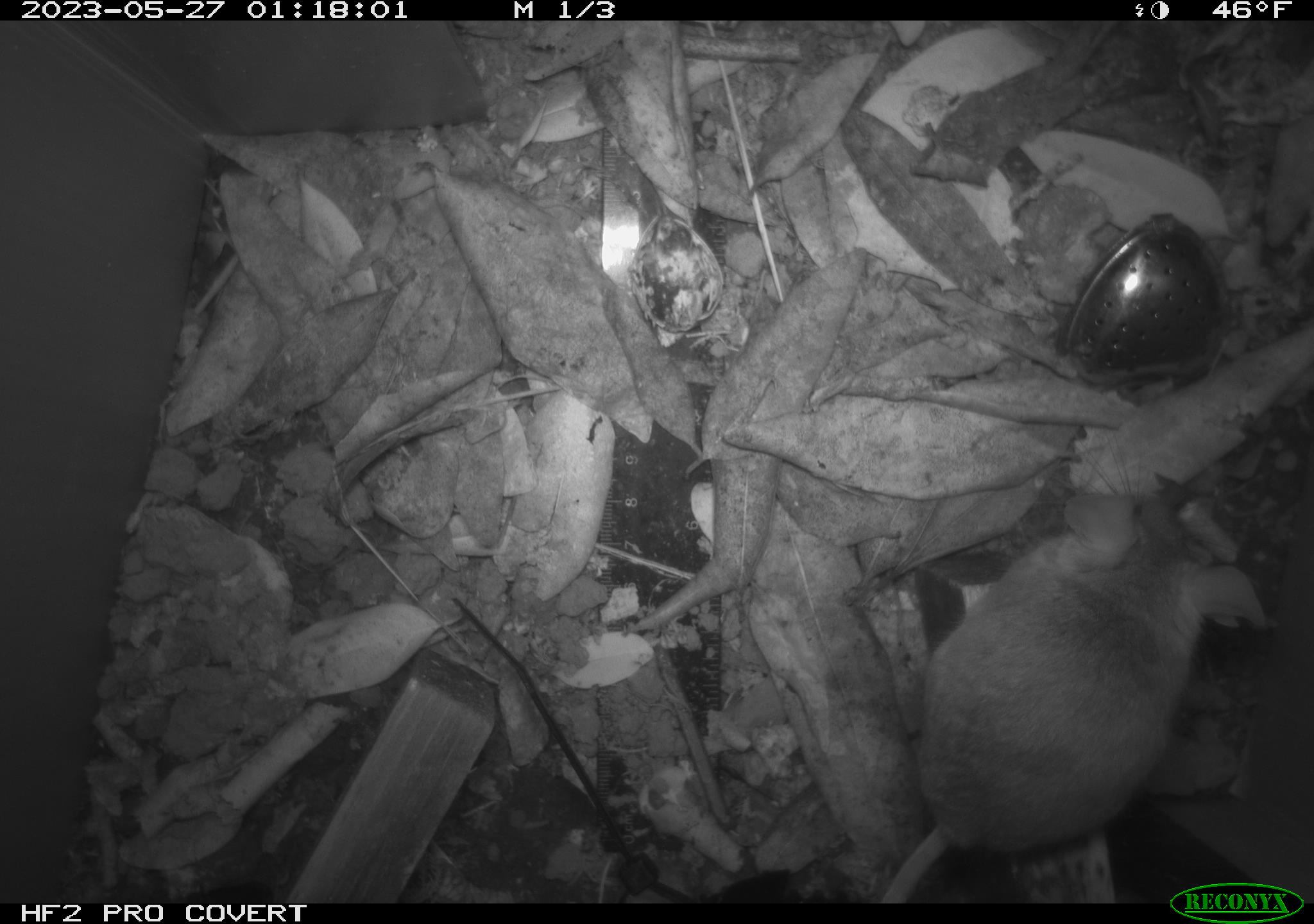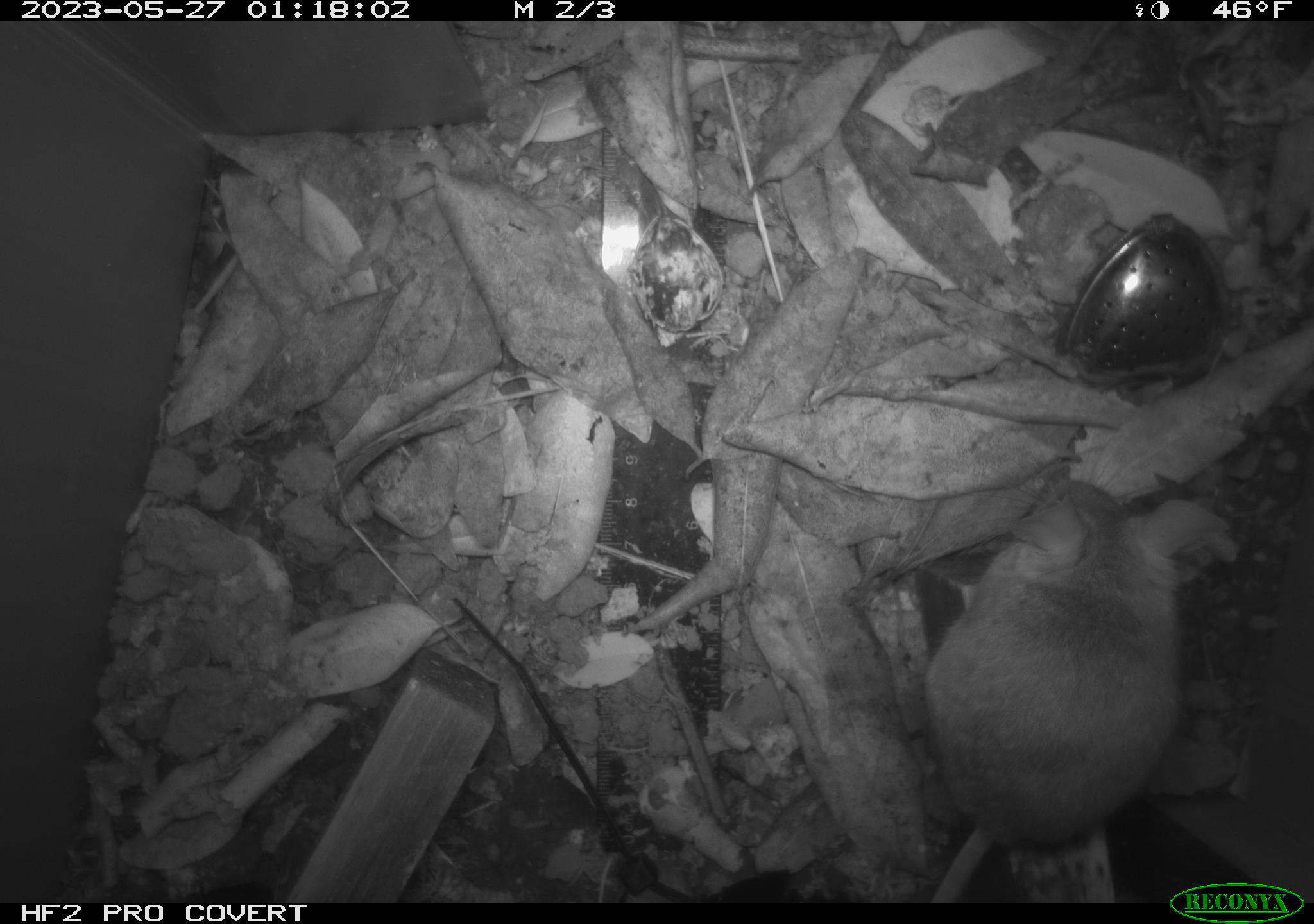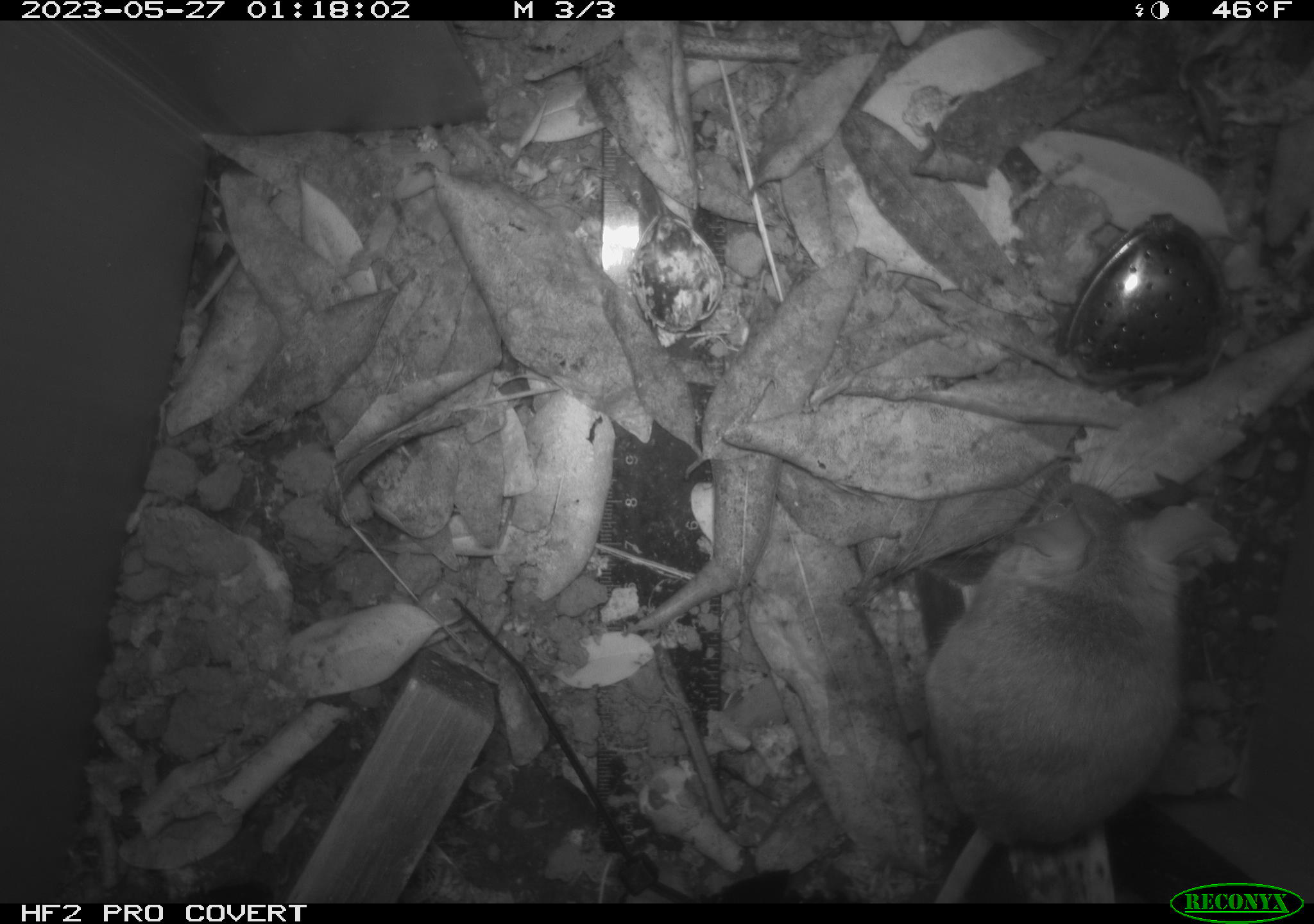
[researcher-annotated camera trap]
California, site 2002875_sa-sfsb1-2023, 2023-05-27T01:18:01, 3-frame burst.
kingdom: Animalia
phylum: Chordata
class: Mammalia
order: Rodentia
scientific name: Rodentia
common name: mouse species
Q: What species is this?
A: Mouse species (Rodentia).